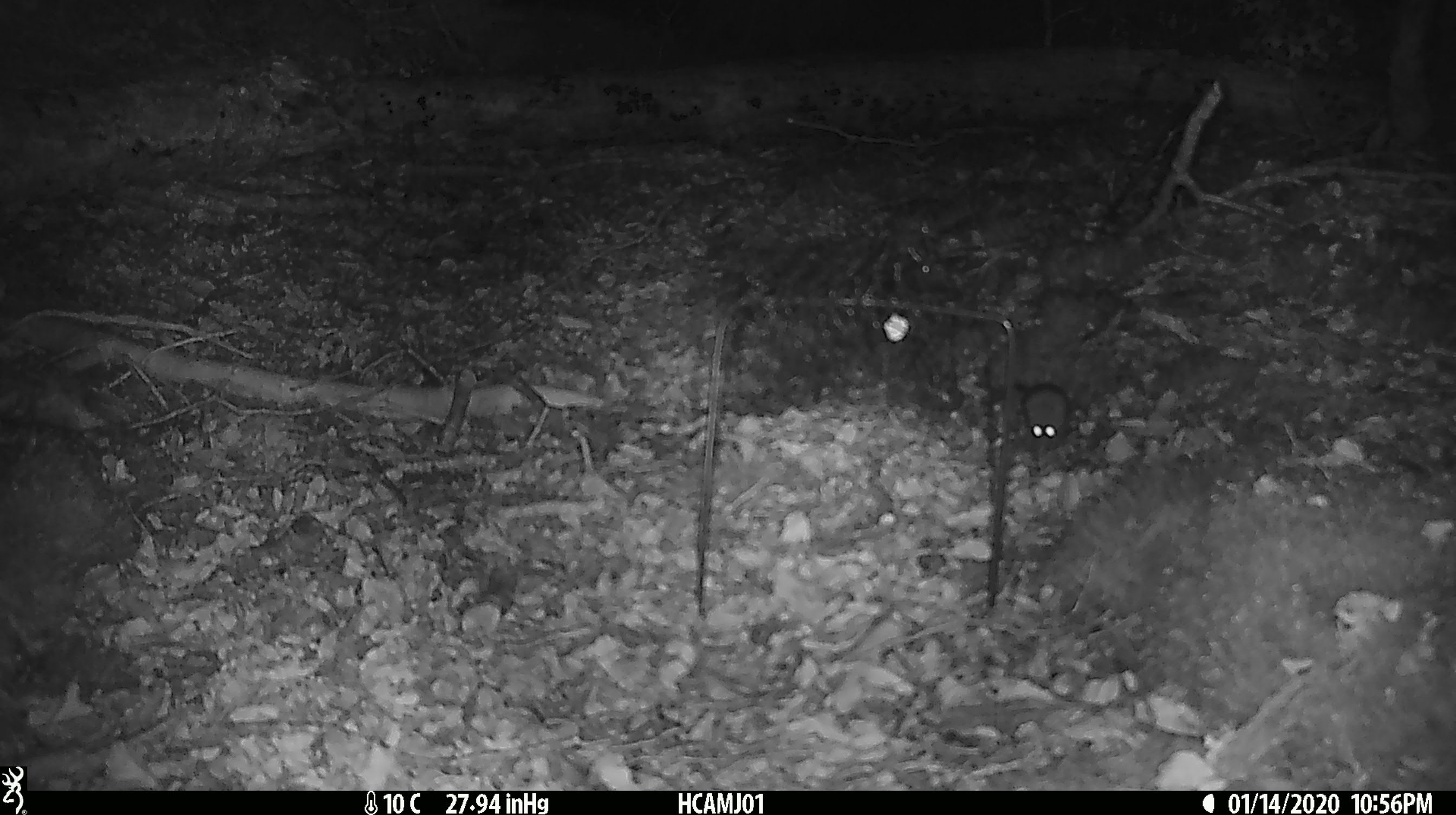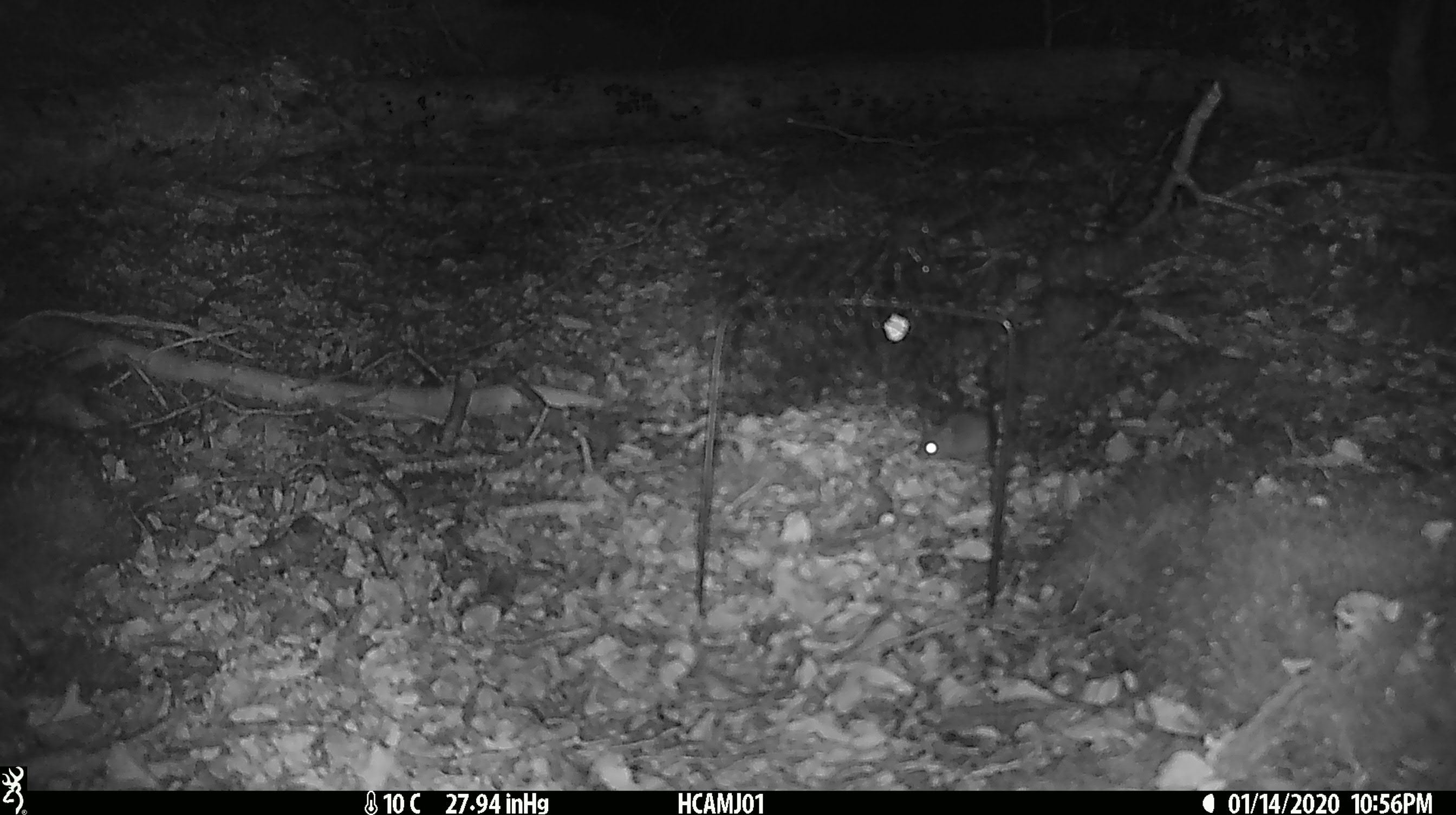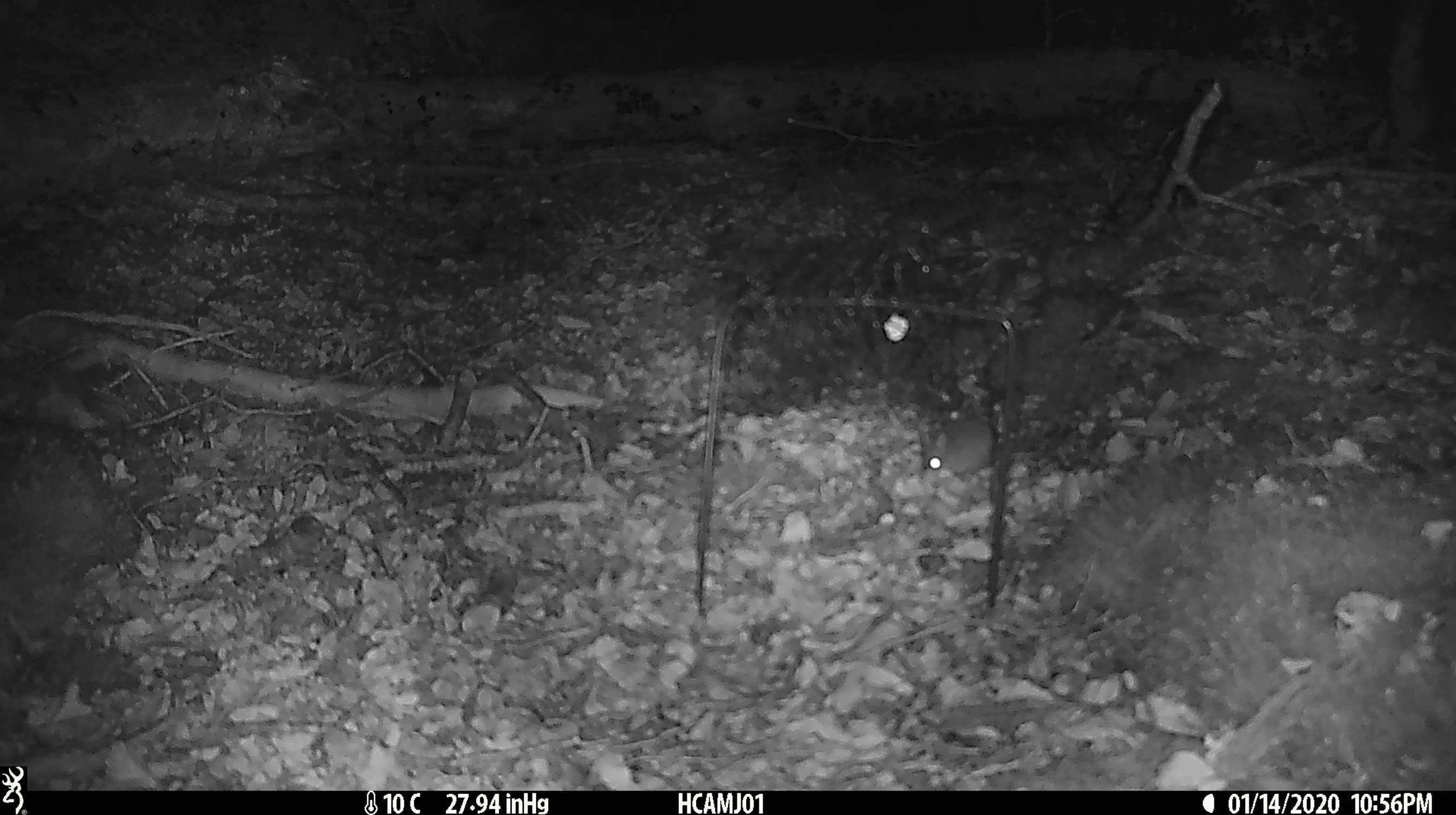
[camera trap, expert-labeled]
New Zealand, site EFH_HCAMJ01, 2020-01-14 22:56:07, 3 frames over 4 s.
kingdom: Animalia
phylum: Chordata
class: Mammalia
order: Rodentia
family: Muridae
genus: Mus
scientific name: Mus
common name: mouse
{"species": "mouse (Mus)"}